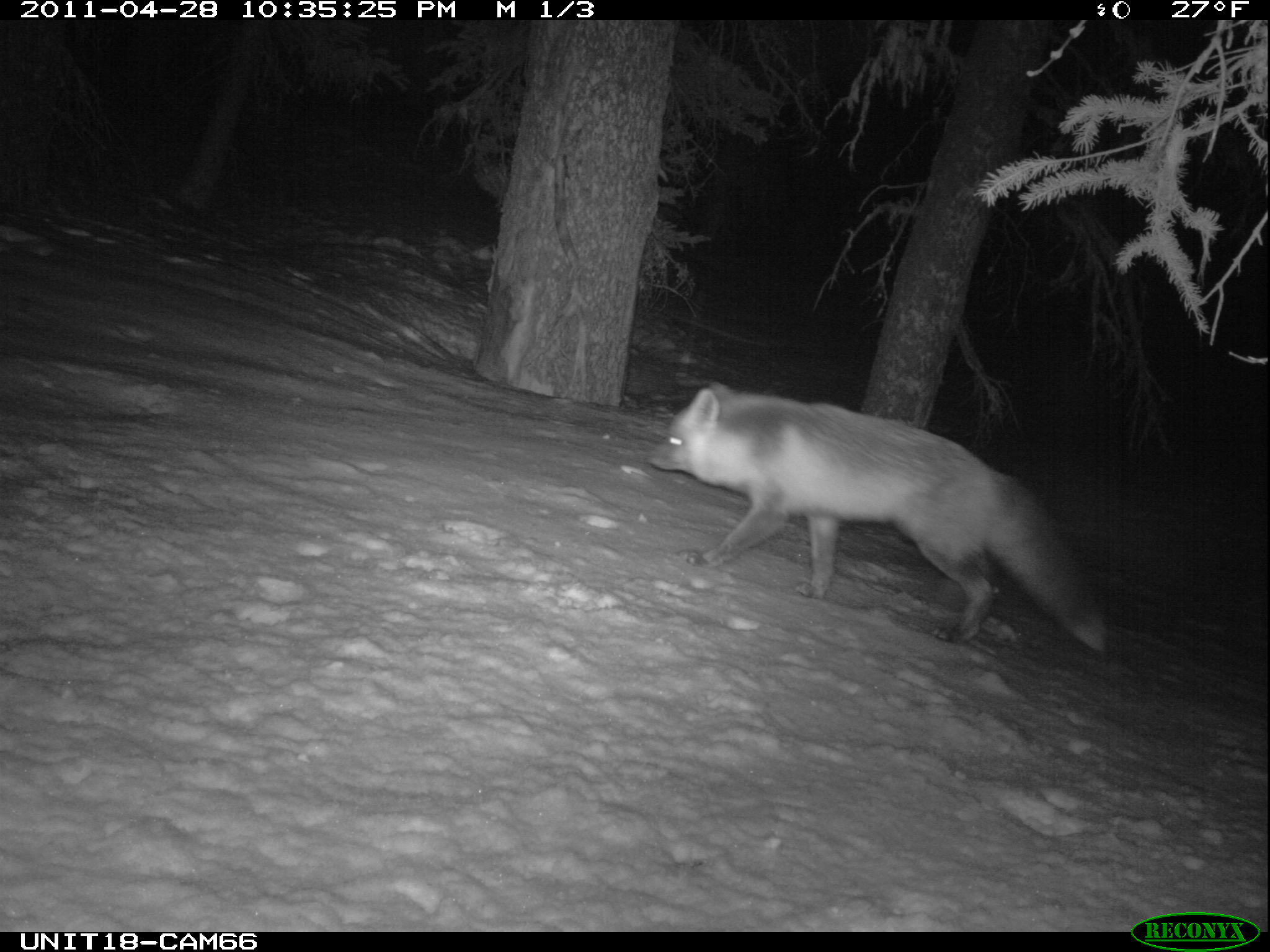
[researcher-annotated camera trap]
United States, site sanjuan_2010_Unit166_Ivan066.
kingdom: Animalia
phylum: Chordata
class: Mammalia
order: Carnivora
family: Canidae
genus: Vulpes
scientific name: Vulpes vulpes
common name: red fox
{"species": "Vulpes vulpes (red fox)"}